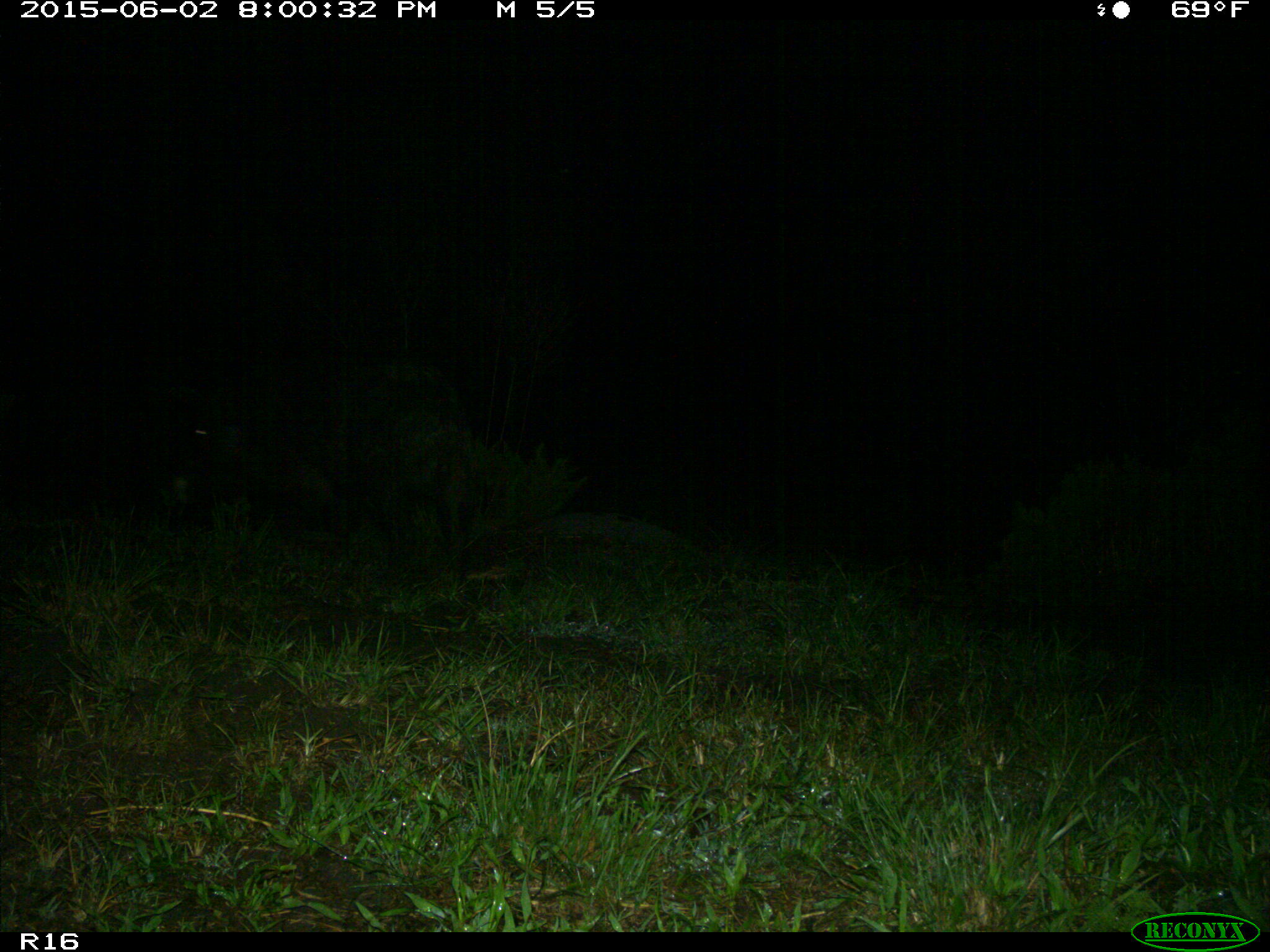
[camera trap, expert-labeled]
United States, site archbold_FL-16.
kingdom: Animalia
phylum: Chordata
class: Mammalia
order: Artiodactyla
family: Suidae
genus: Sus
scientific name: Sus scrofa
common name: wild boar